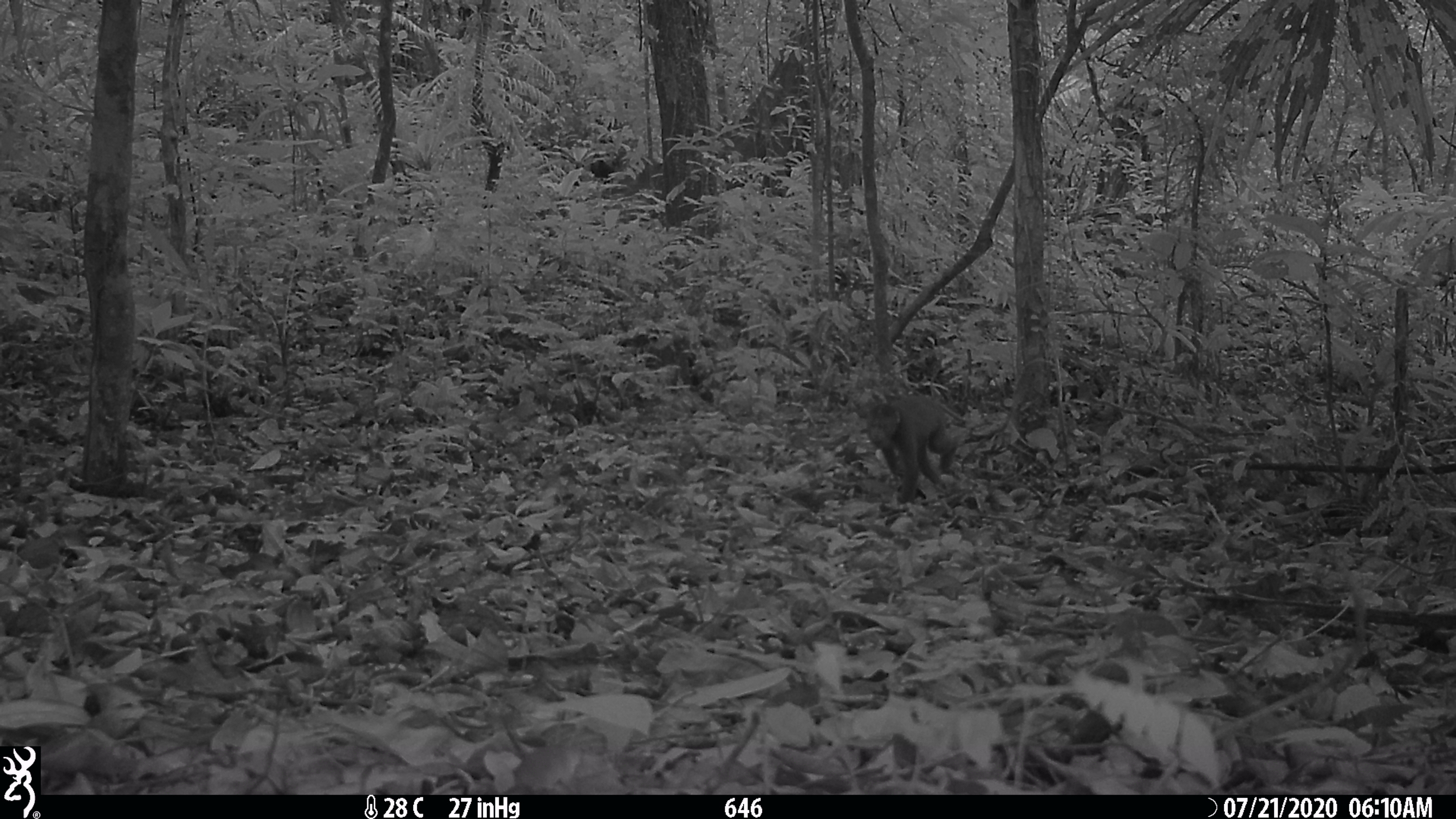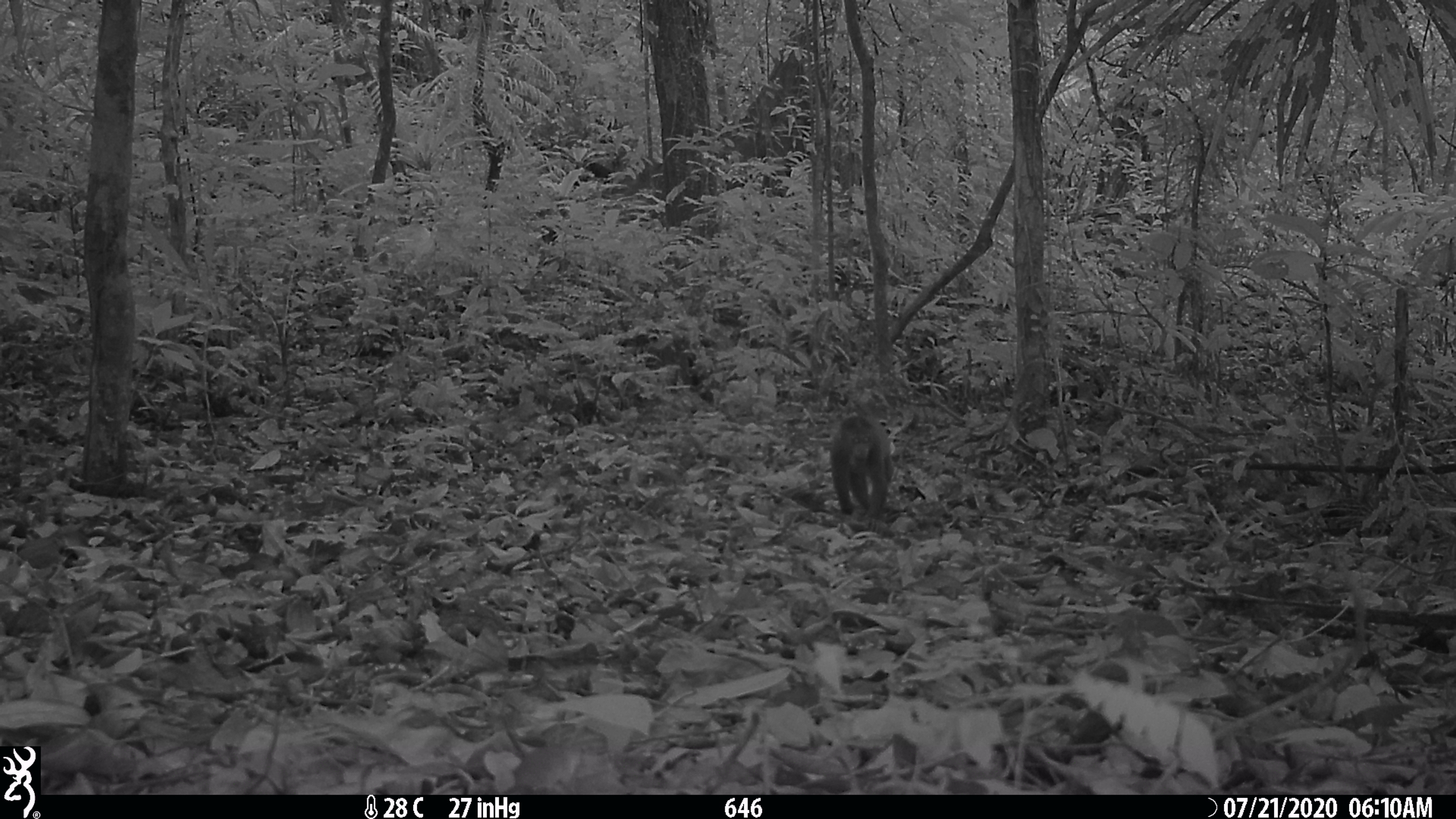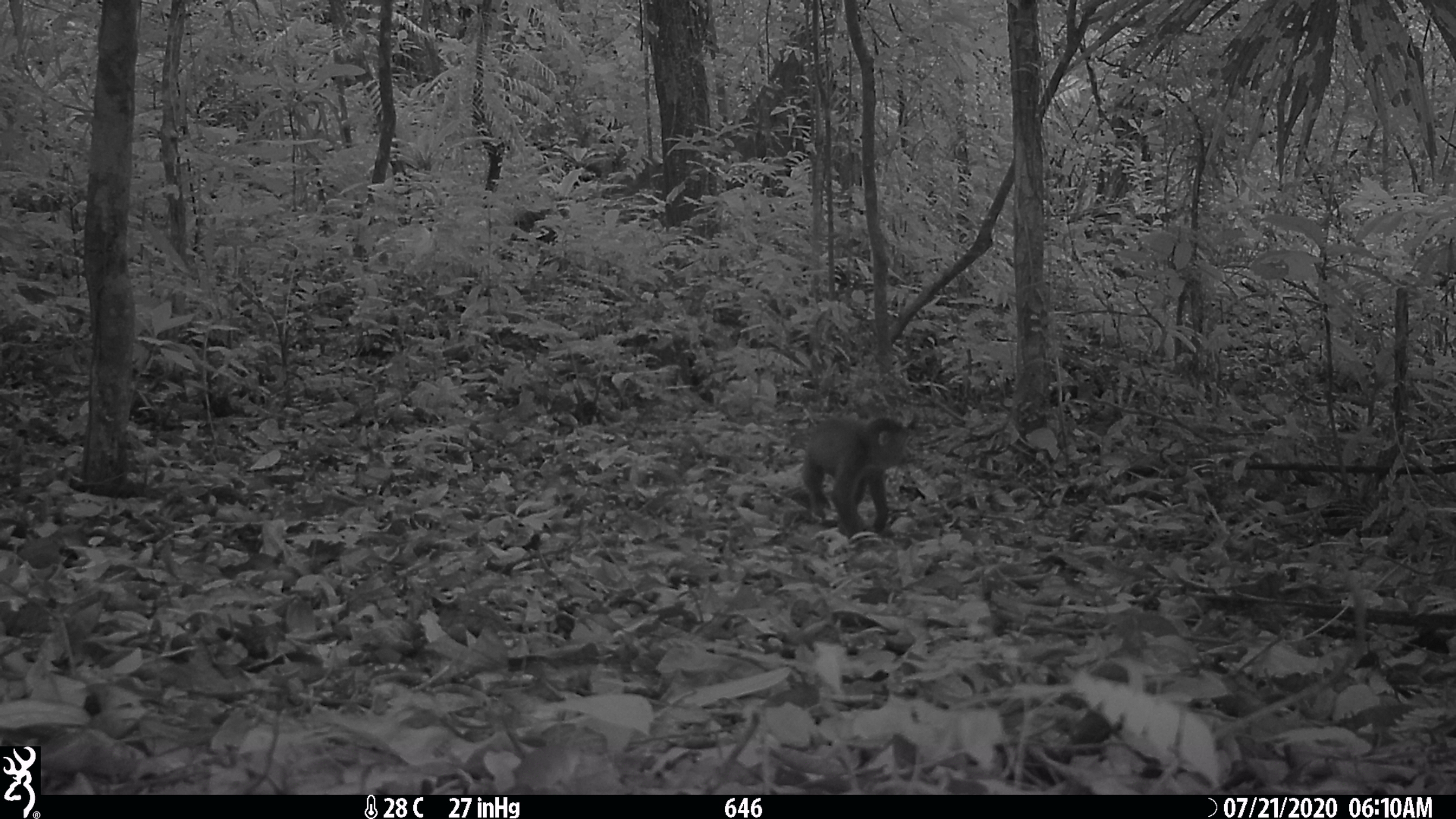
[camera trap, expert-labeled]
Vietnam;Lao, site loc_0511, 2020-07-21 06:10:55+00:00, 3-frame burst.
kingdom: Animalia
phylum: Chordata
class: Mammalia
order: Primates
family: Cercopithecidae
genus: Macaca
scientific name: Macaca arctoides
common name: stump-tailed macaque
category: stump tailed macaque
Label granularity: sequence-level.